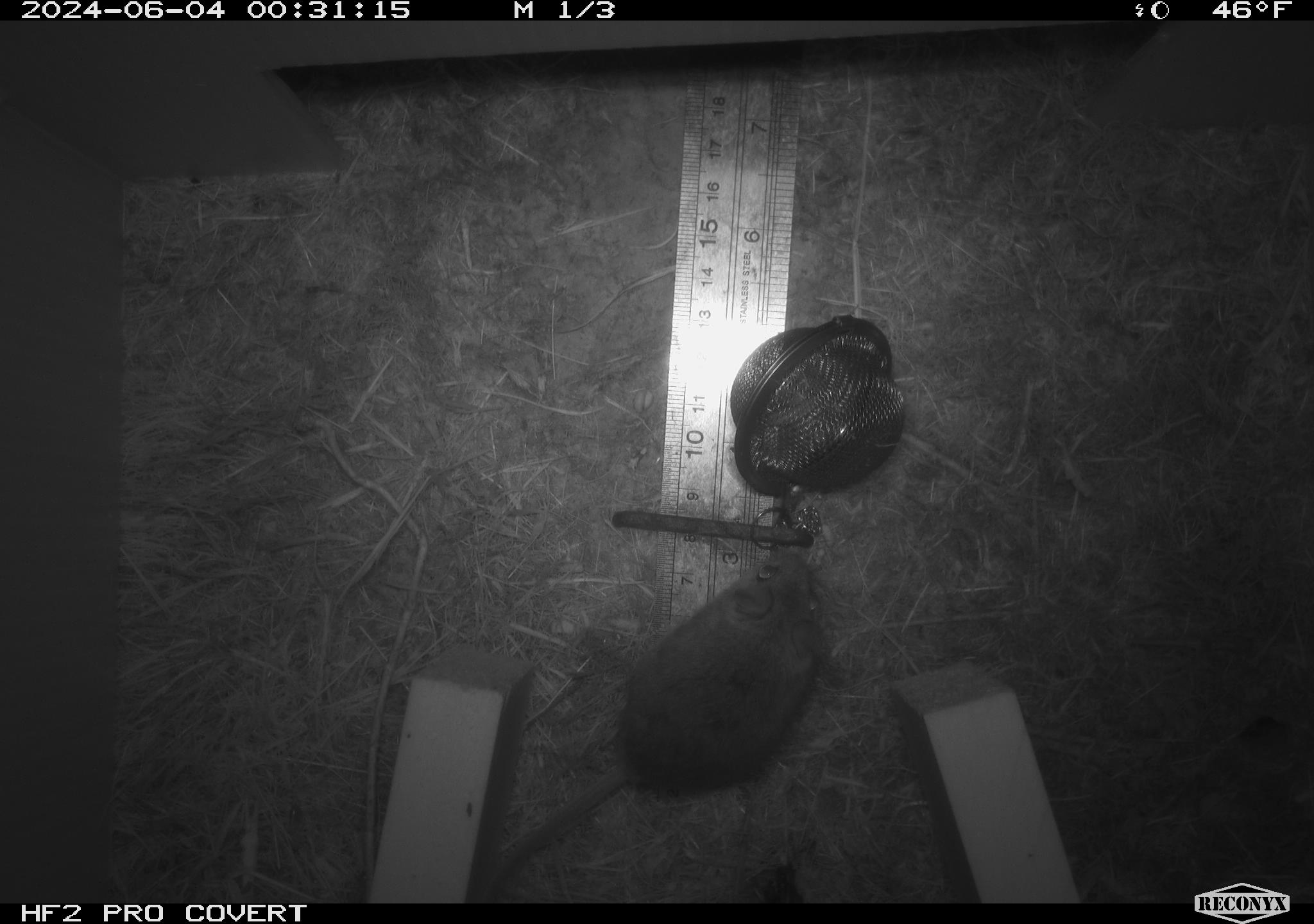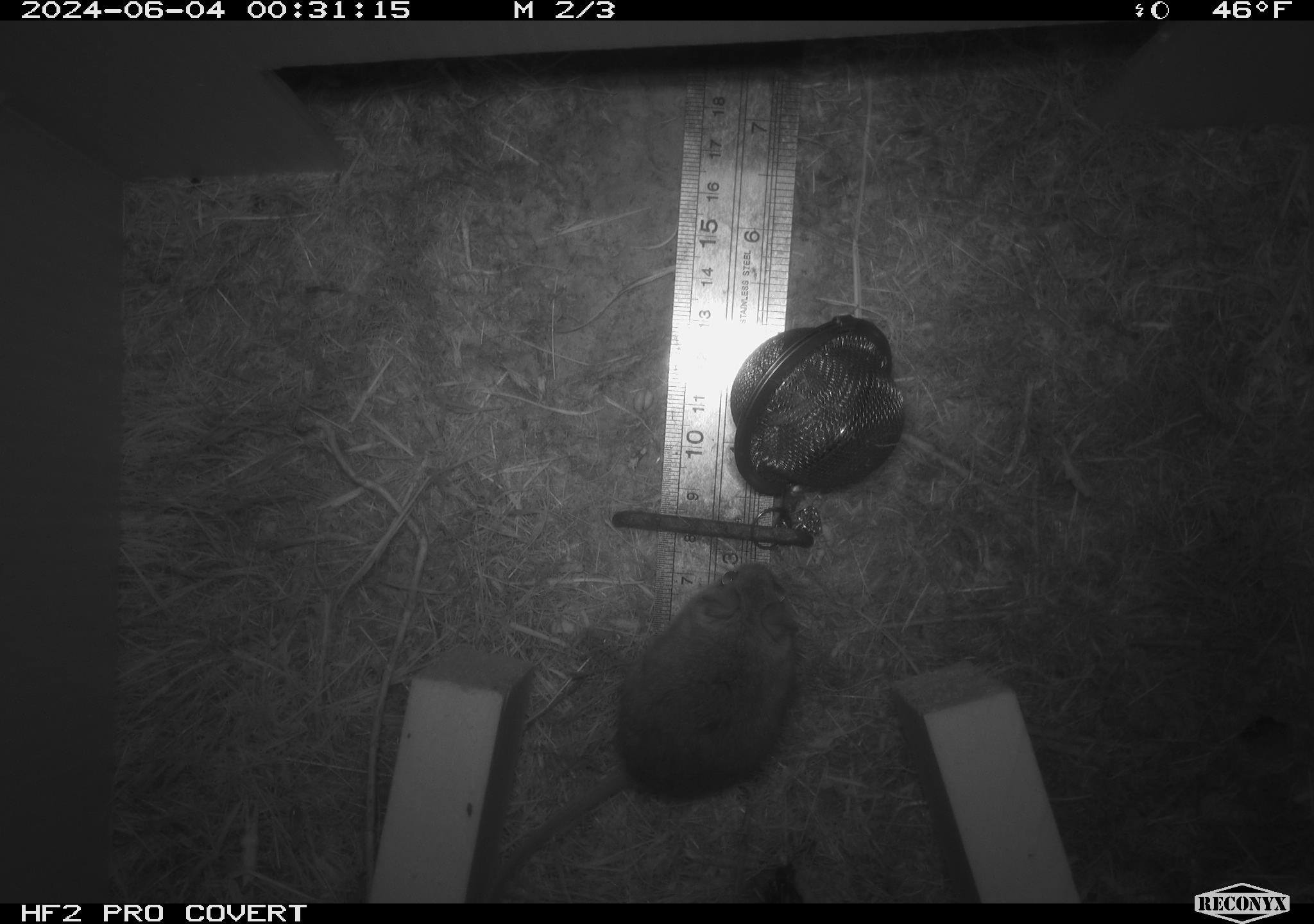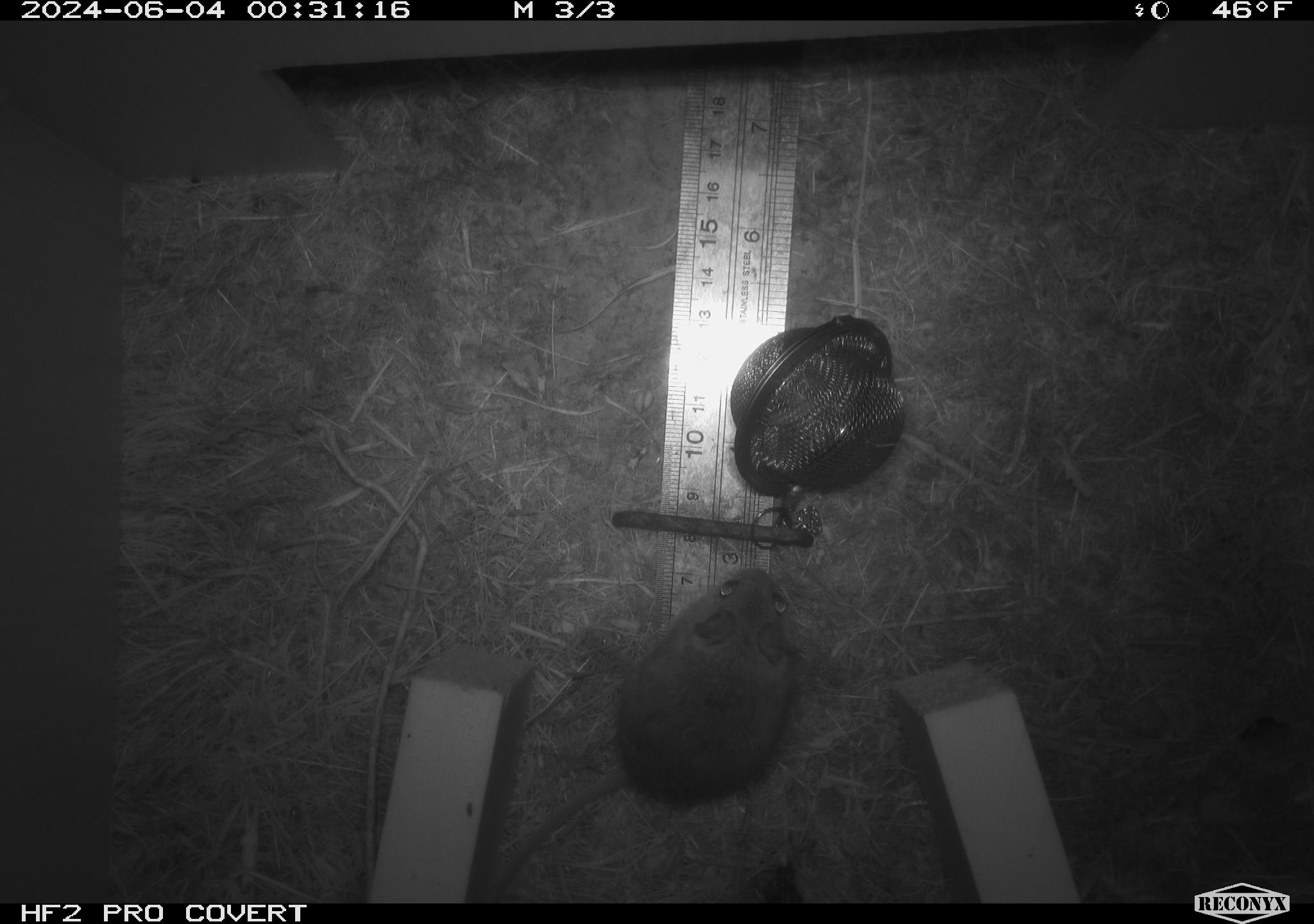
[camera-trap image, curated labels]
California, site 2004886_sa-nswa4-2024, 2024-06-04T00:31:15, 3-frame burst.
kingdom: Animalia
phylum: Chordata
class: Mammalia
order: Rodentia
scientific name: Rodentia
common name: mouse species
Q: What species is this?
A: Mouse species (Rodentia).